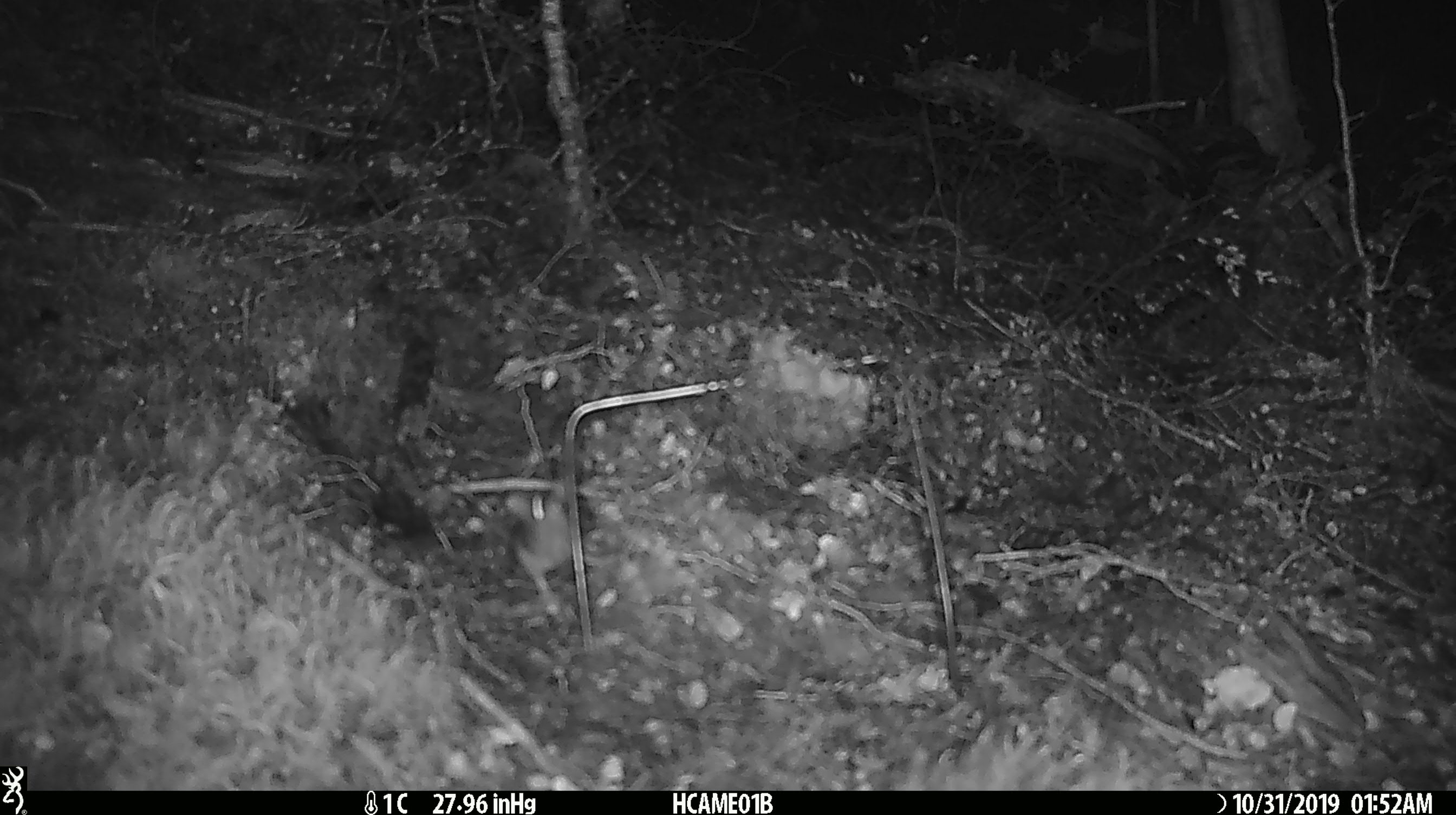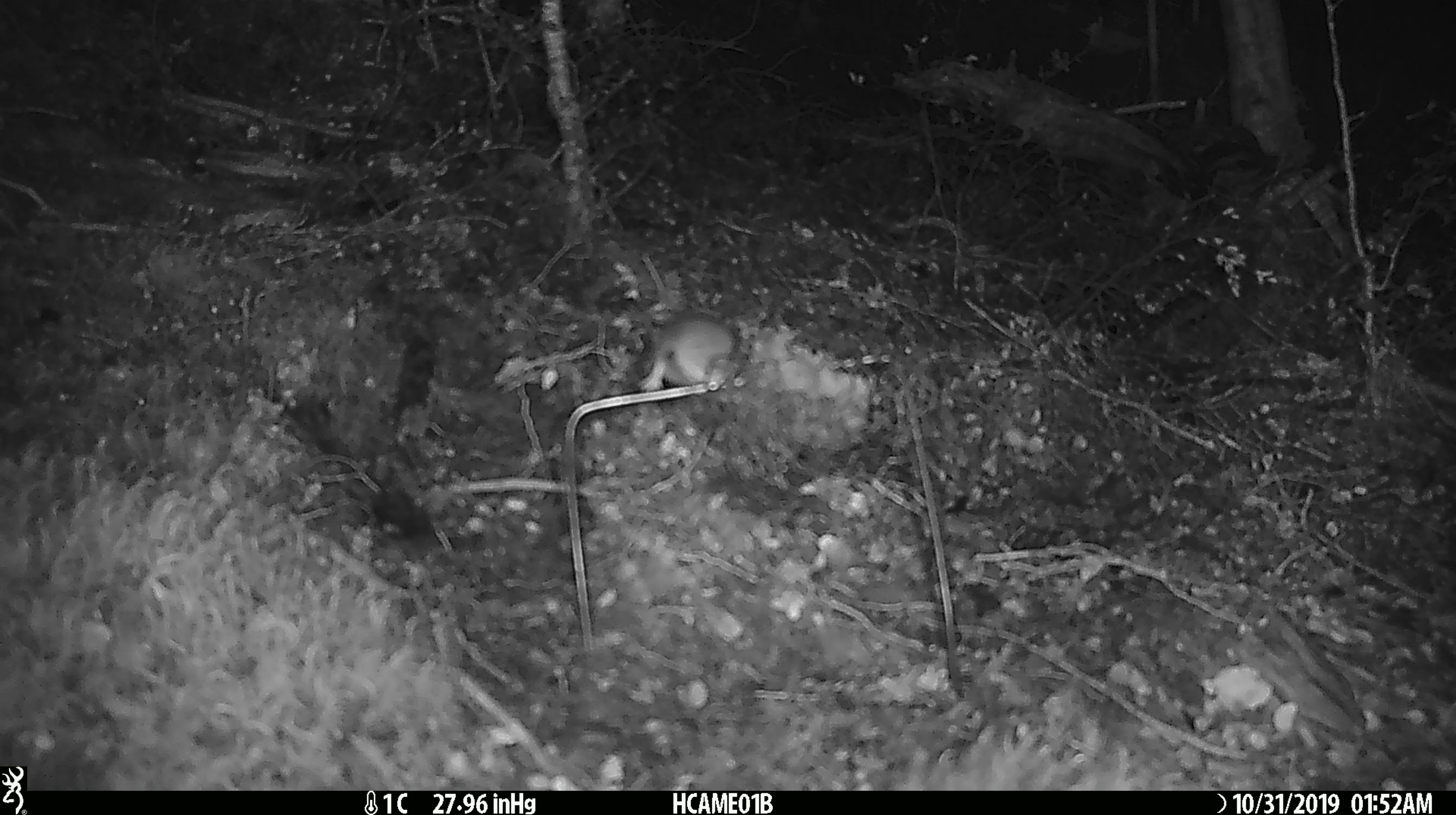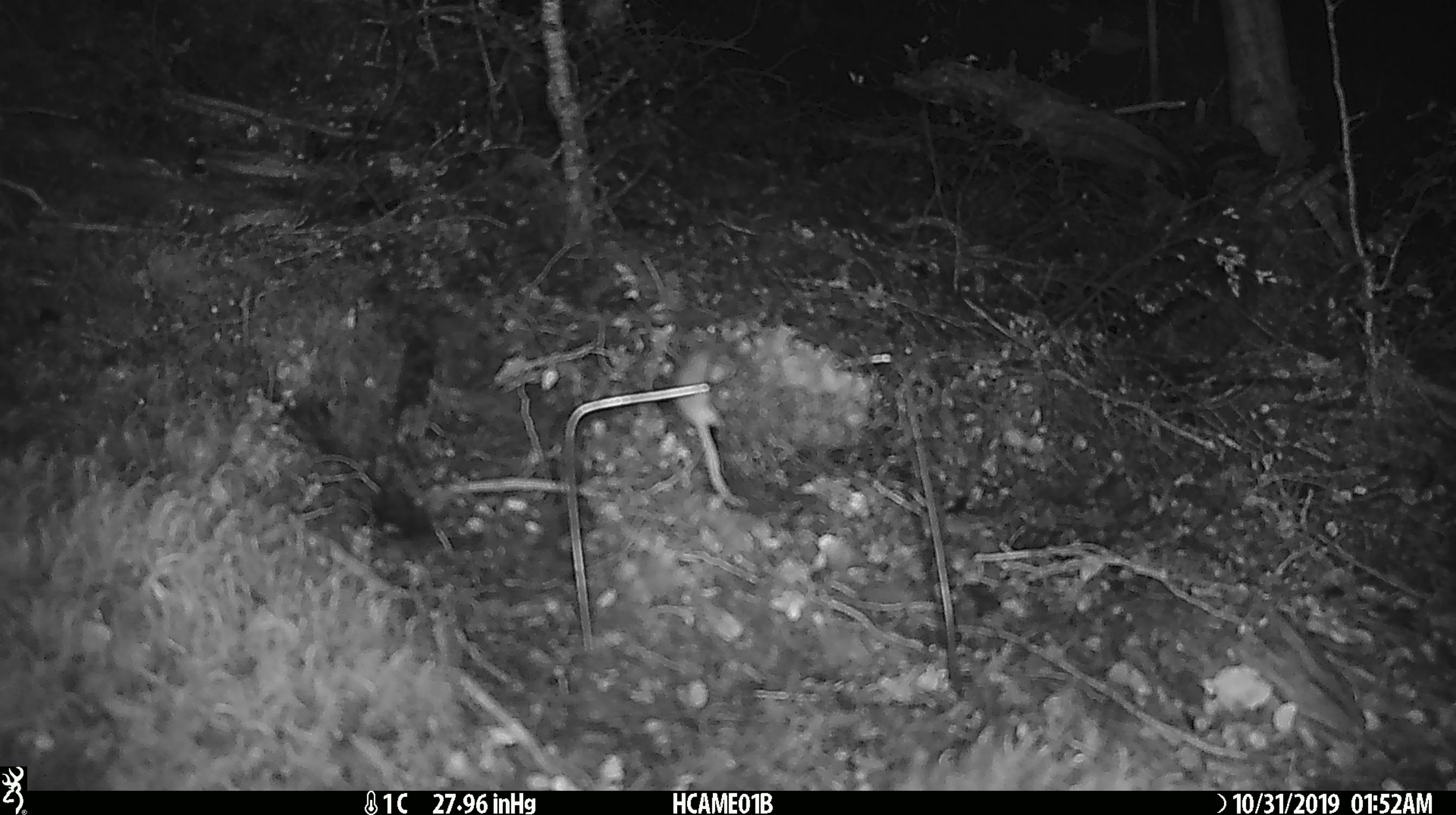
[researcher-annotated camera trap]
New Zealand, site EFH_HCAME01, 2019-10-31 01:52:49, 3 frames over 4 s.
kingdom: Animalia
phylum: Chordata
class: Mammalia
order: Rodentia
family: Muridae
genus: Mus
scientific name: Mus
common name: mouse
Mouse (Mus).